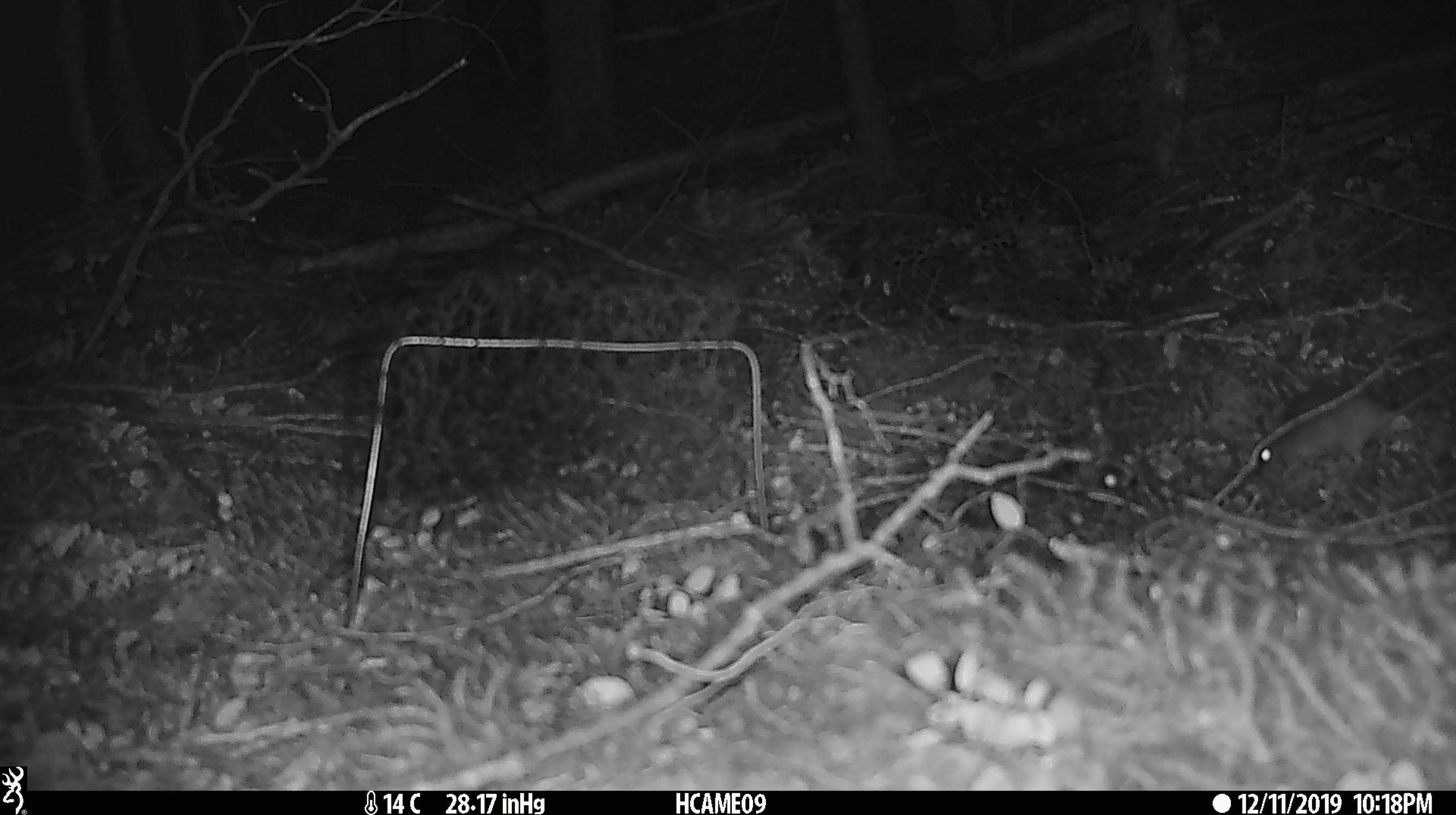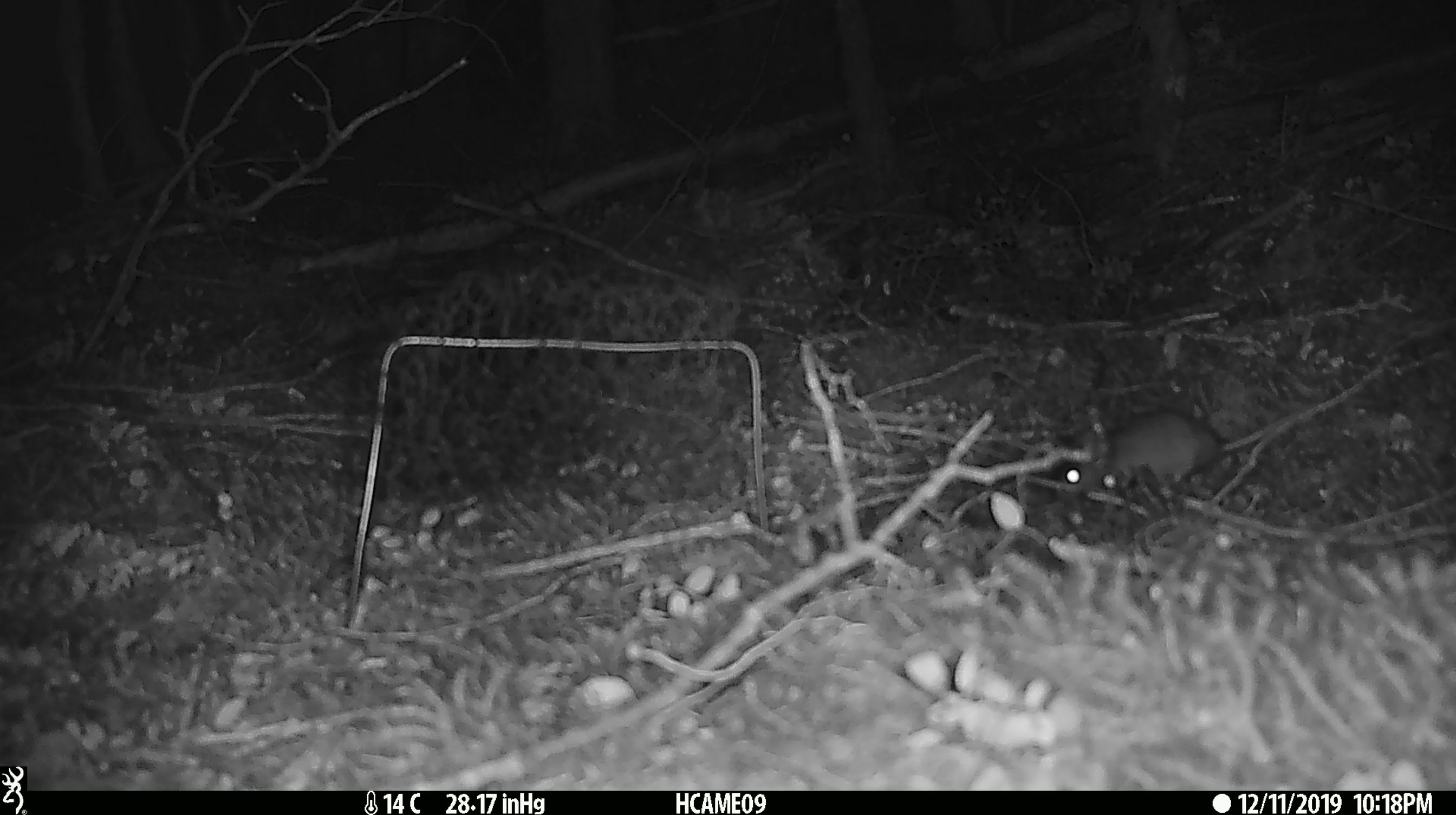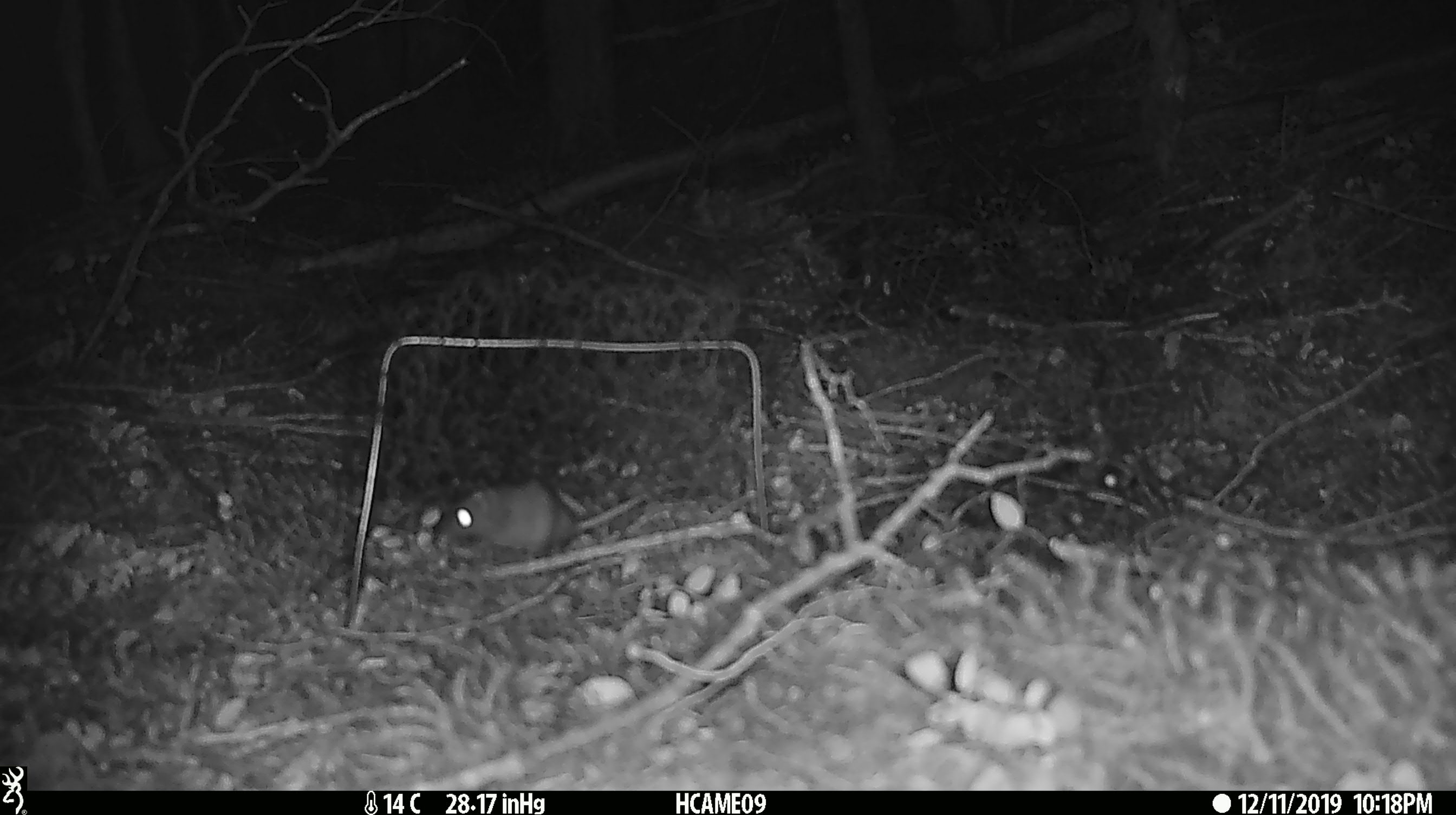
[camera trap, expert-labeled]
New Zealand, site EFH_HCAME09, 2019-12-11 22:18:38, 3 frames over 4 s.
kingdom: Animalia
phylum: Chordata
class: Mammalia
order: Rodentia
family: Muridae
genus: Mus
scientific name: Mus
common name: mouse